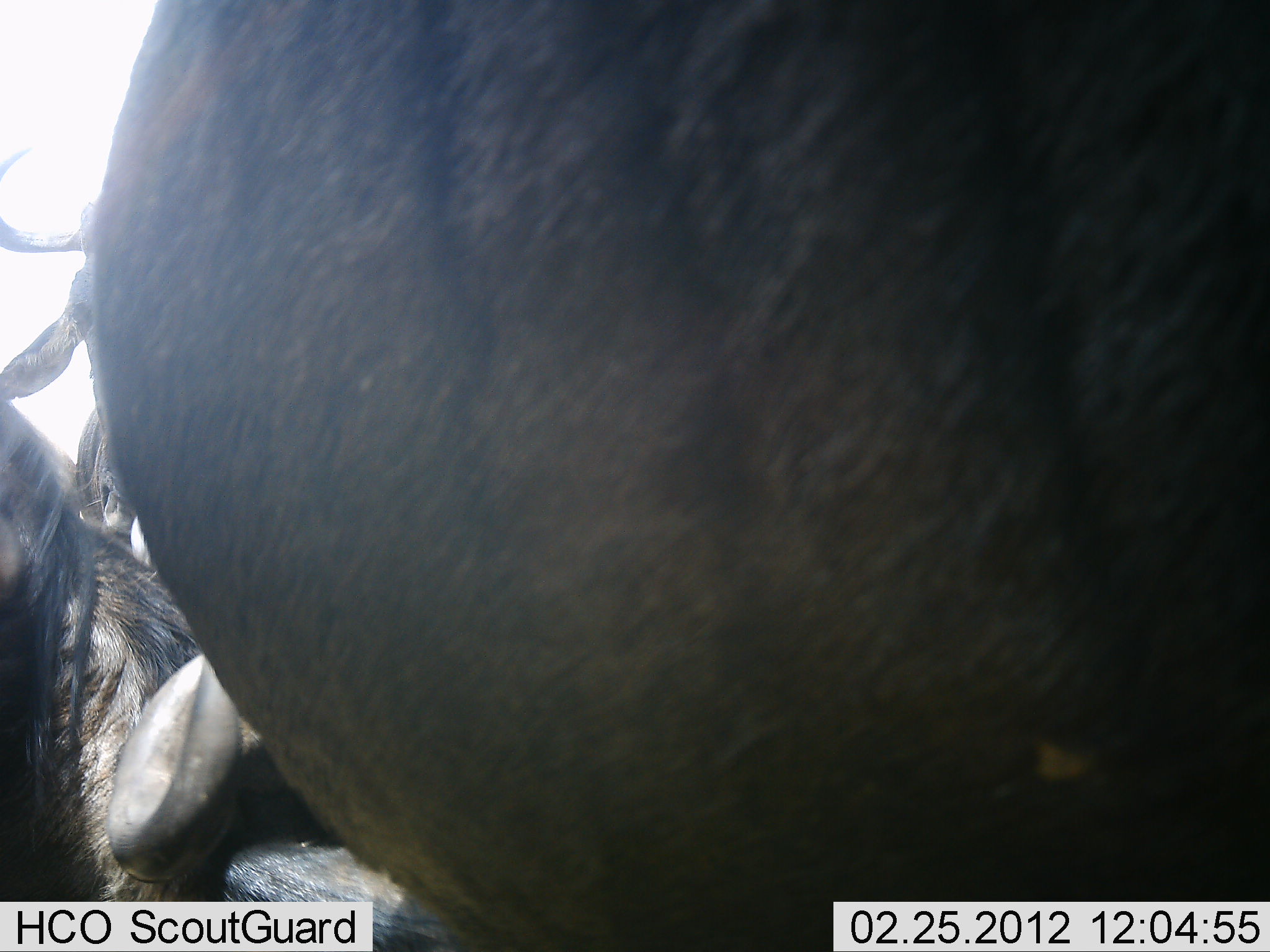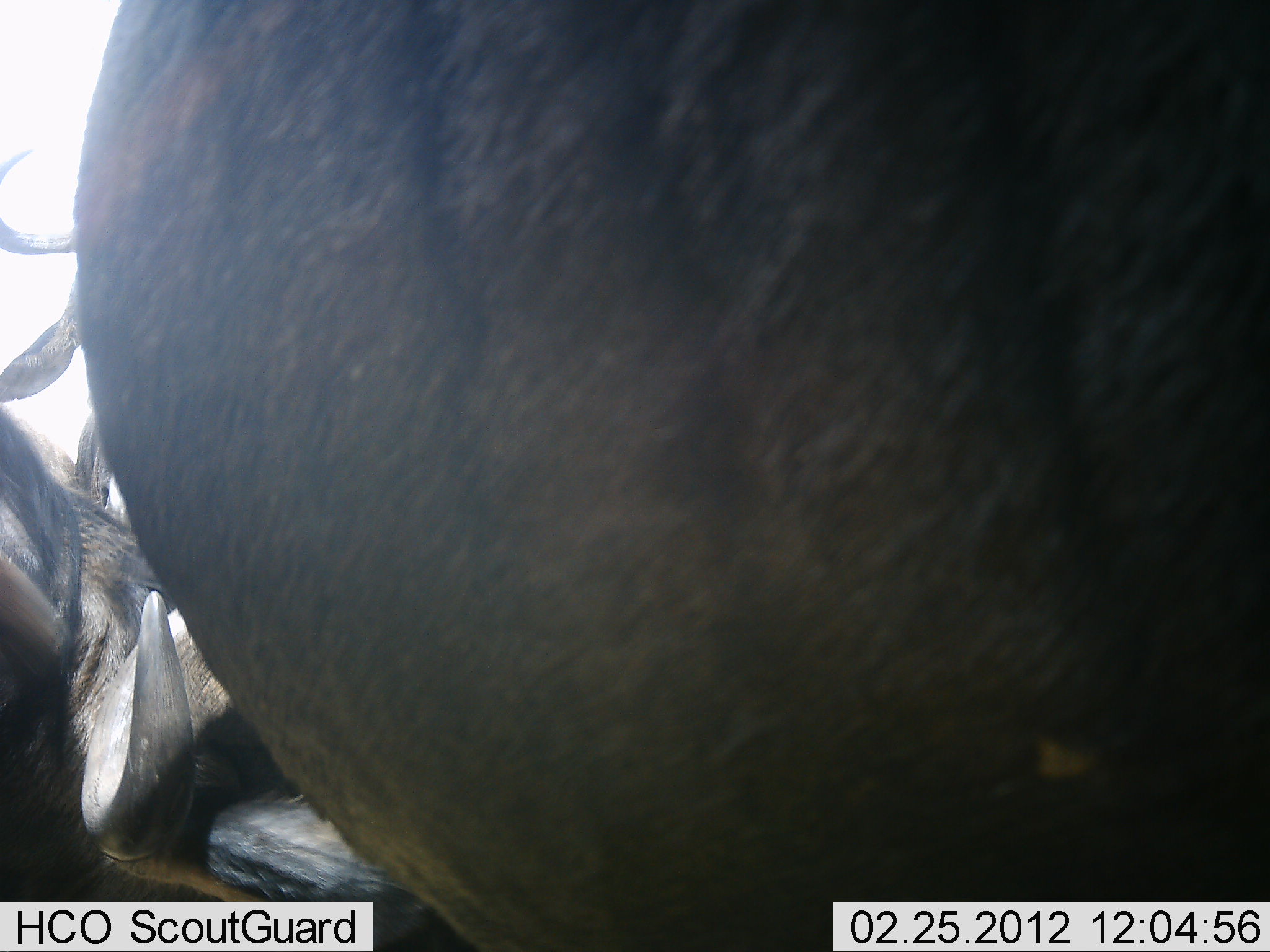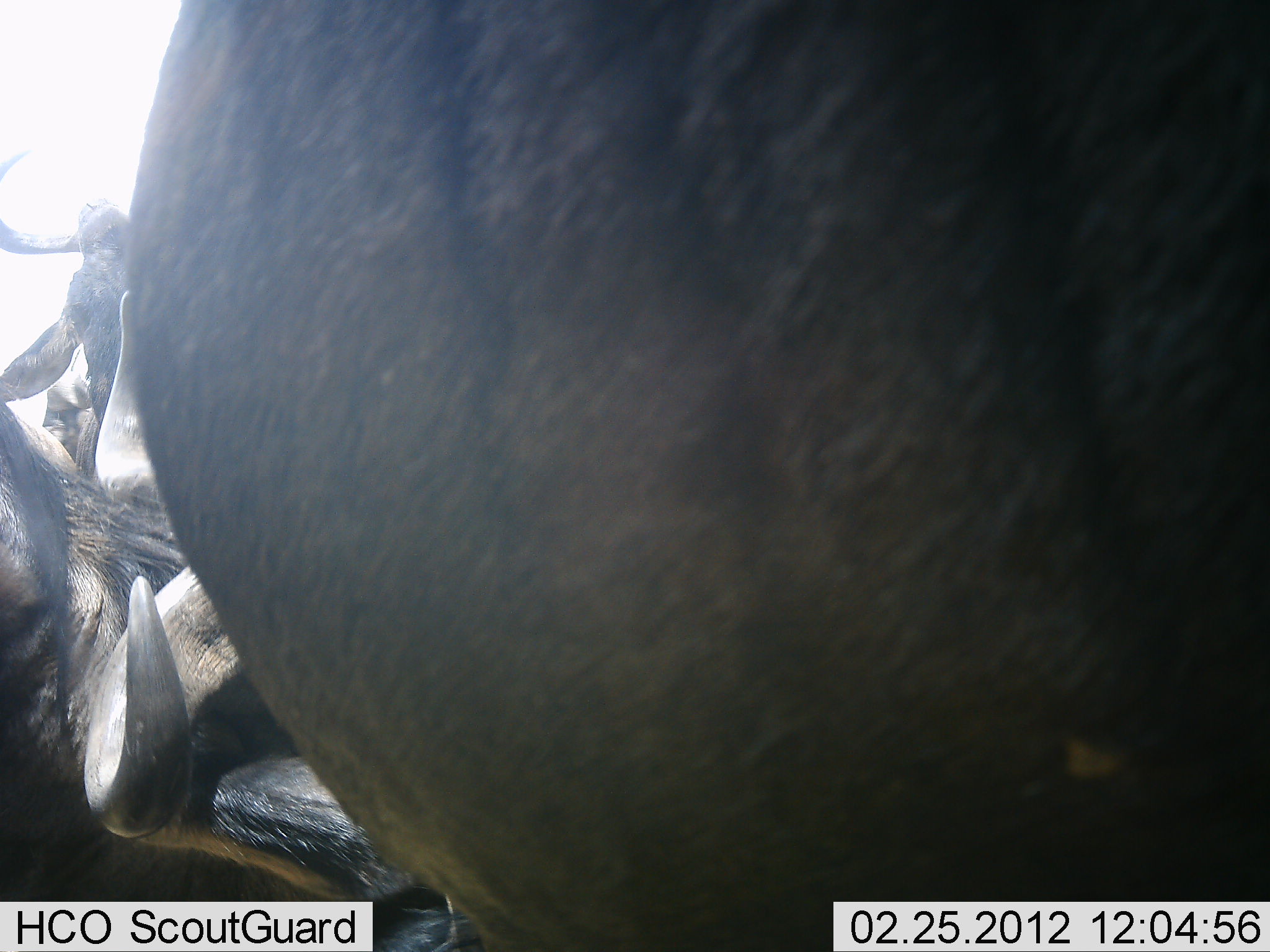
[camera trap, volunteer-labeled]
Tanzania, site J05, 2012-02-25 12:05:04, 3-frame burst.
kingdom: Animalia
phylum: Chordata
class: Mammalia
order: Artiodactyla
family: Bovidae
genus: Connochaetes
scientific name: Connochaetes taurinus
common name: blue wildebeest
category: wildebeest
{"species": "wildebeest (blue wildebeest) (Connochaetes taurinus)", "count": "3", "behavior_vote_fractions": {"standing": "80%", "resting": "47%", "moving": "7%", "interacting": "7%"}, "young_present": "0%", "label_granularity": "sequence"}